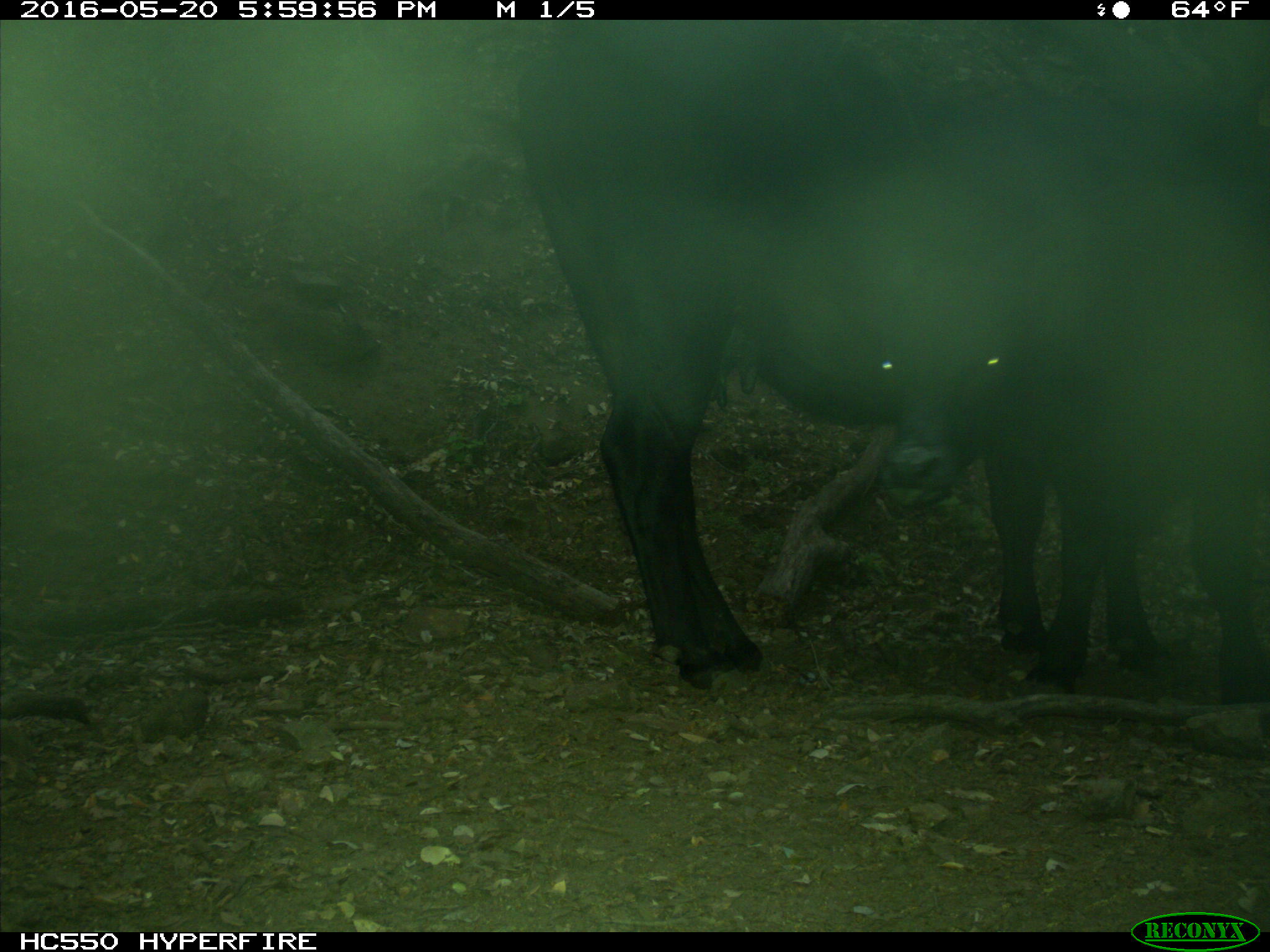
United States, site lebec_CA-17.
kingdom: Animalia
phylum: Chordata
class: Mammalia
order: Artiodactyla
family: Bovidae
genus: Bos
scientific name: Bos taurus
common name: domestic cow